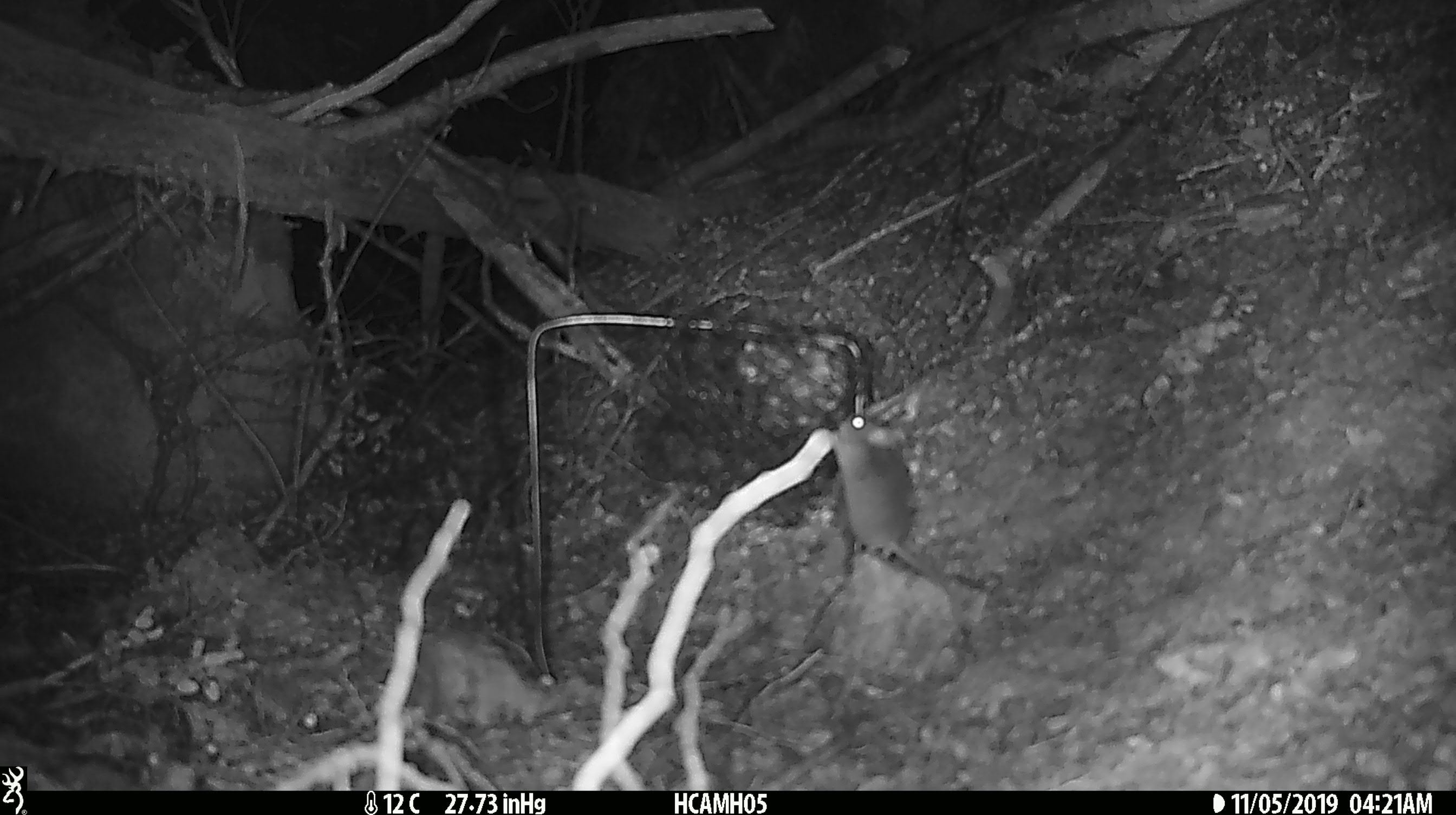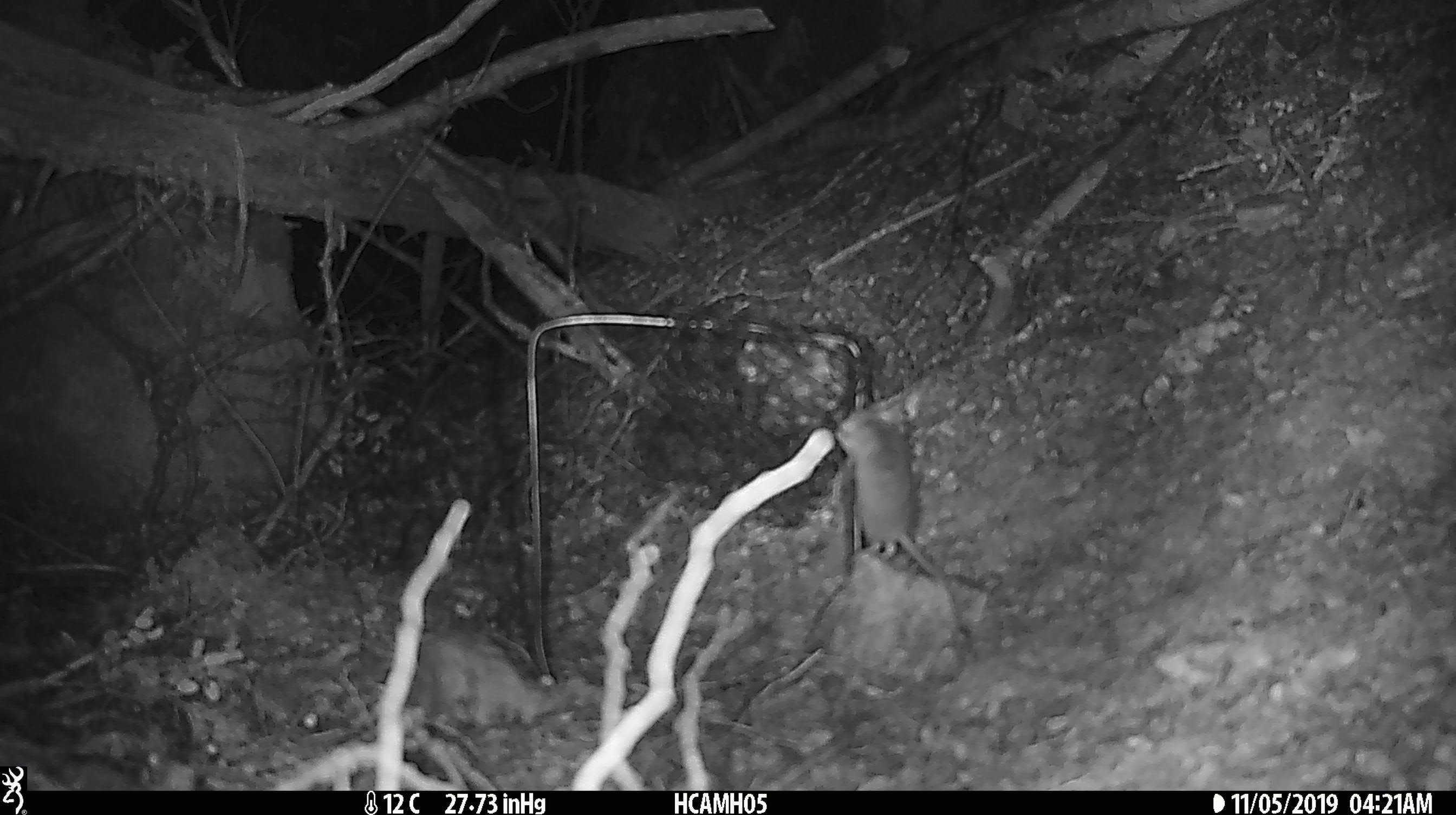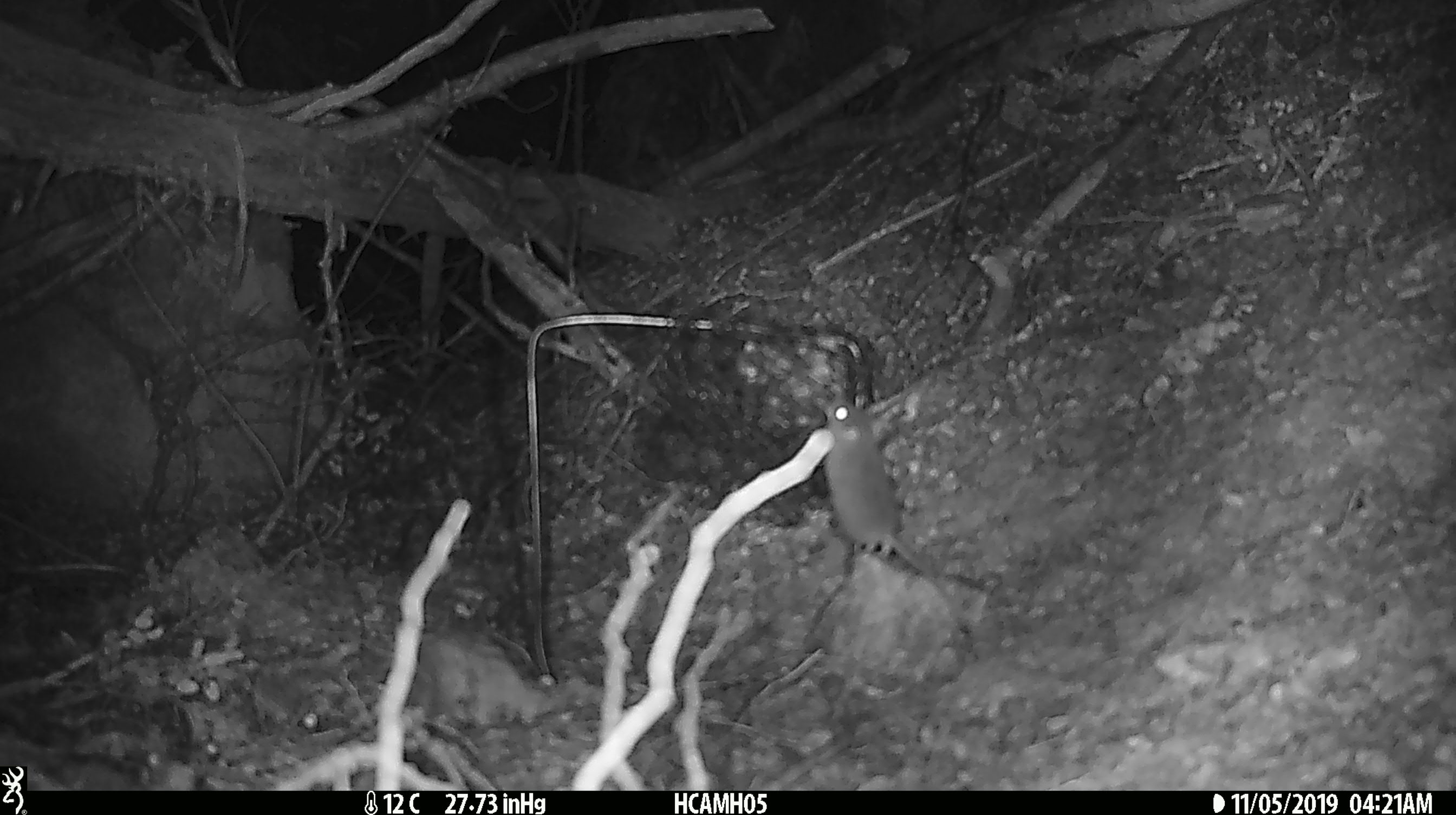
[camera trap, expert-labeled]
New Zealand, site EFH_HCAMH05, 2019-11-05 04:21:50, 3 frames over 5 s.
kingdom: Animalia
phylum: Chordata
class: Mammalia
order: Rodentia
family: Muridae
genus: Mus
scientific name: Mus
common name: mouse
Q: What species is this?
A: Mouse (Mus).